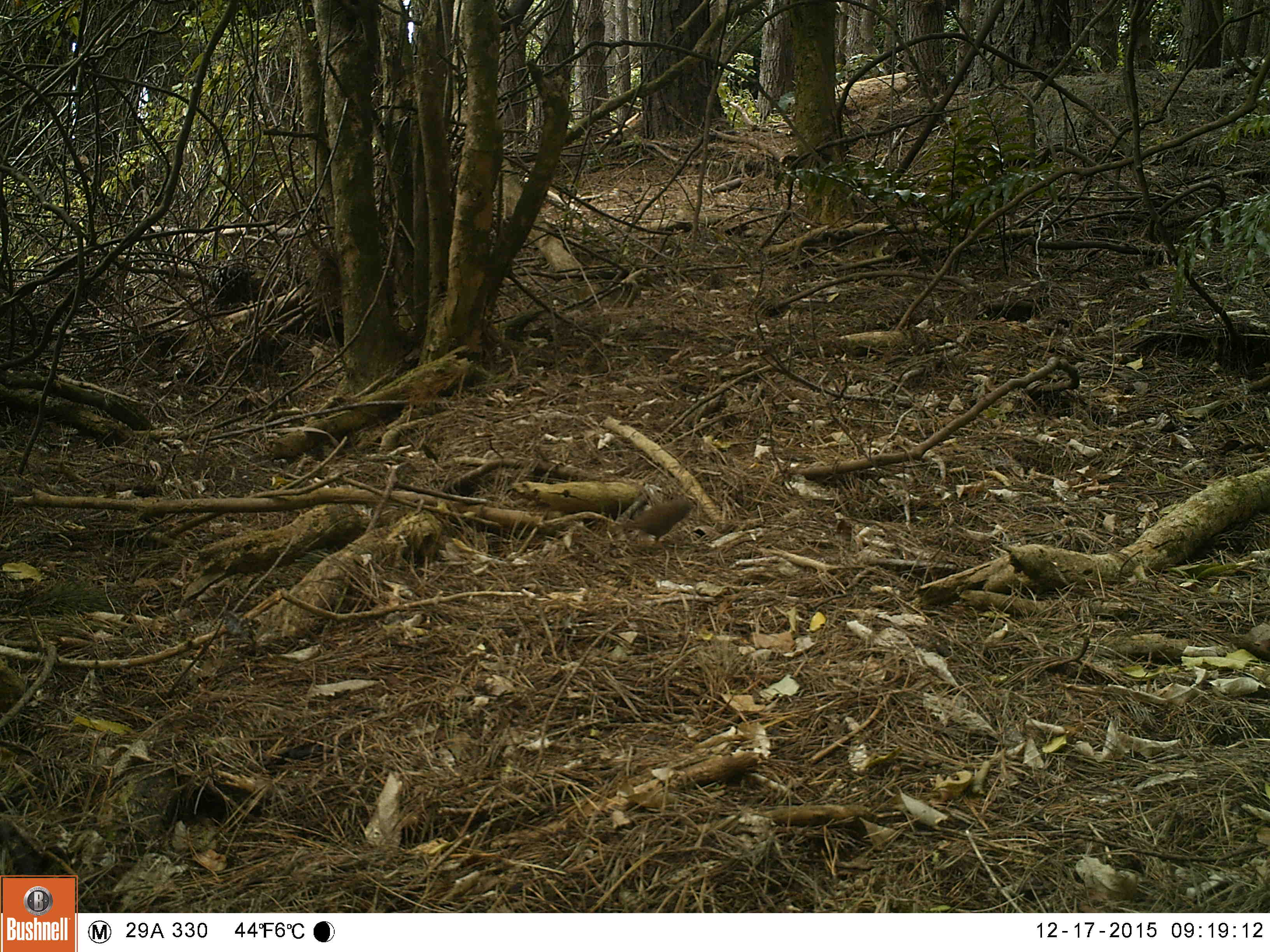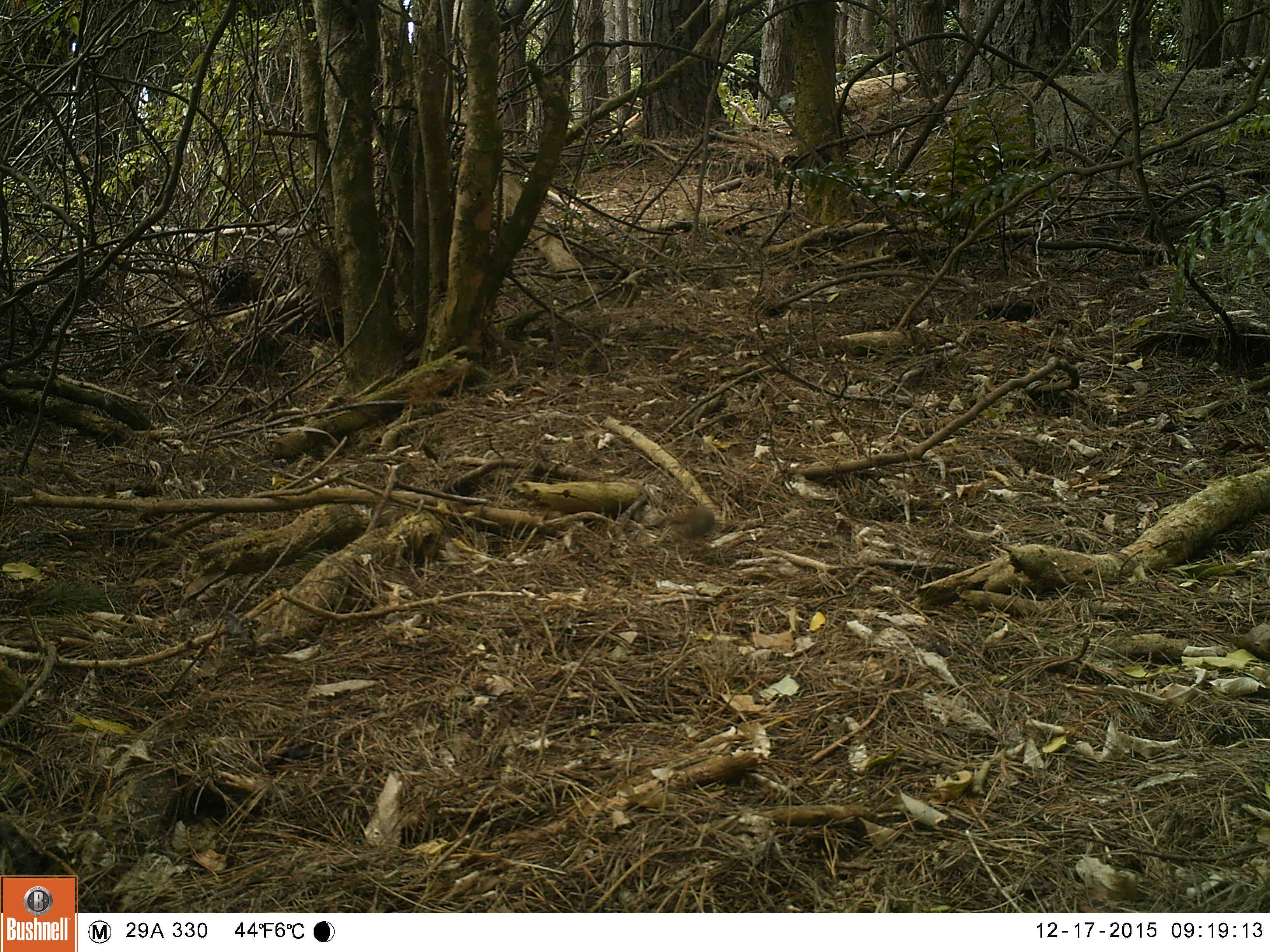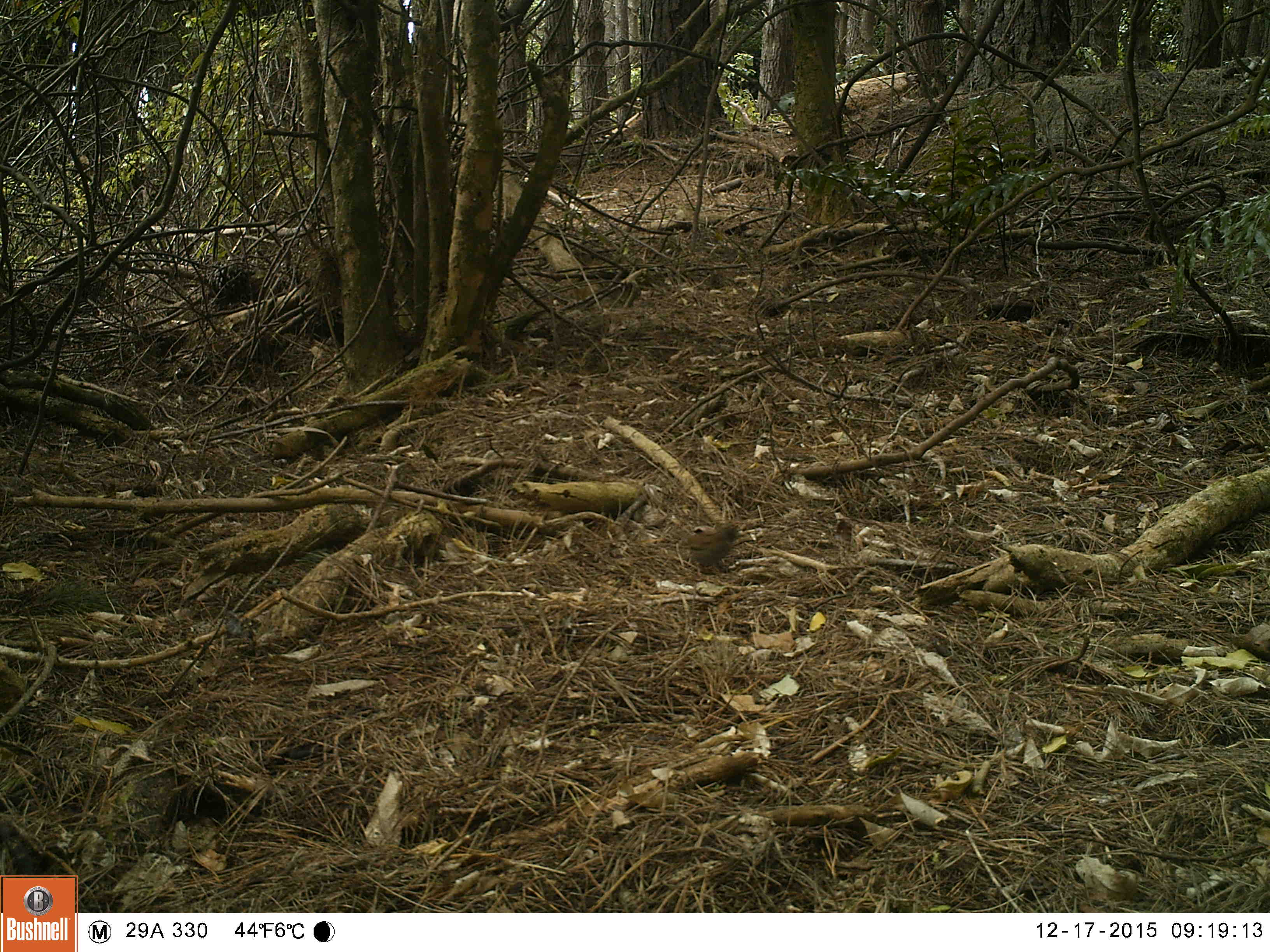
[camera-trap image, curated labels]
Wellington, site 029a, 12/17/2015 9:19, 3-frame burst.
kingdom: Animalia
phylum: Chordata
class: Aves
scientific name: Aves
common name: bird